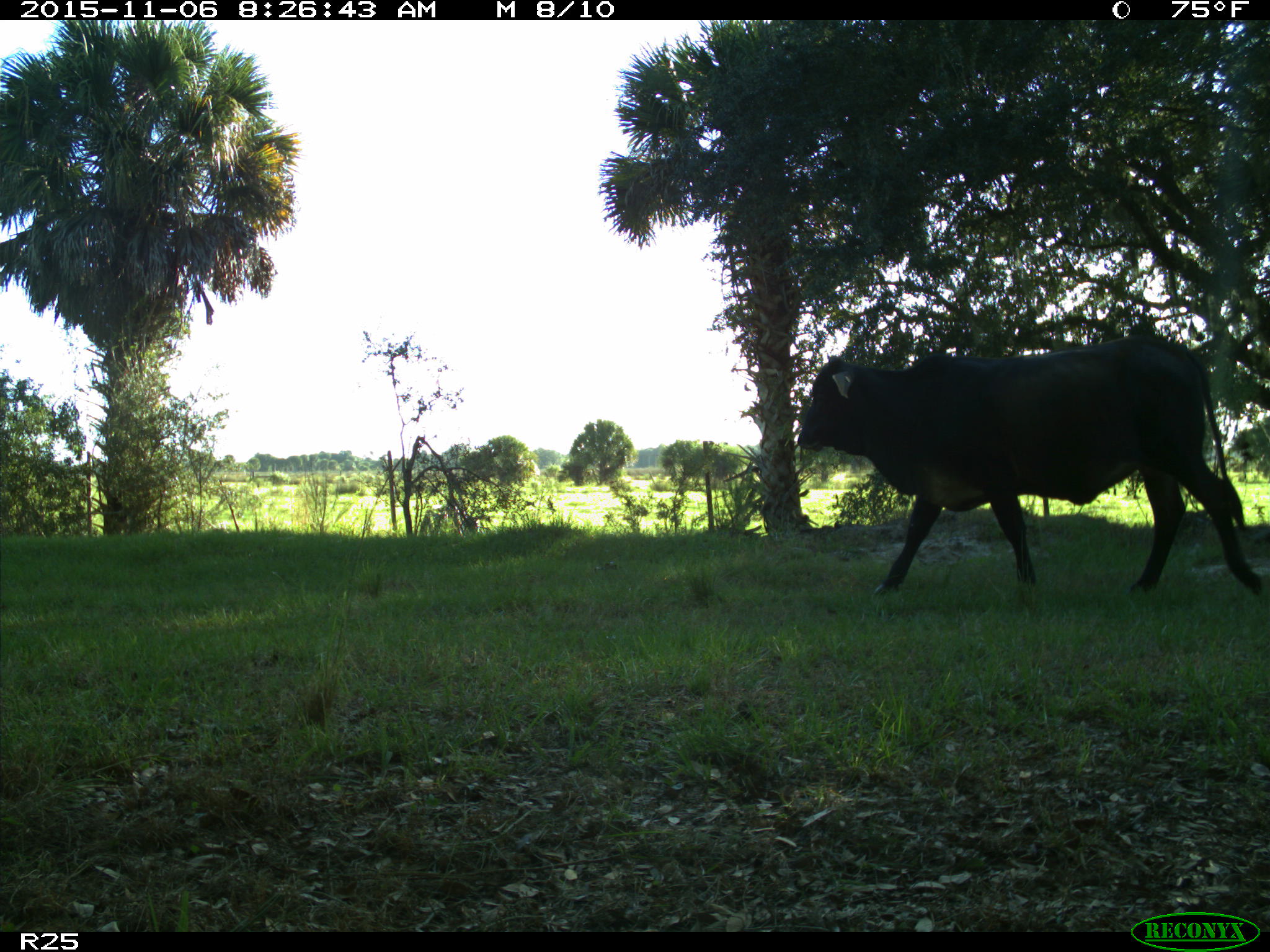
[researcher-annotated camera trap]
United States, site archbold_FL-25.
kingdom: Animalia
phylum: Chordata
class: Mammalia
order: Artiodactyla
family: Bovidae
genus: Bos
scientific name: Bos taurus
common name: domestic cow